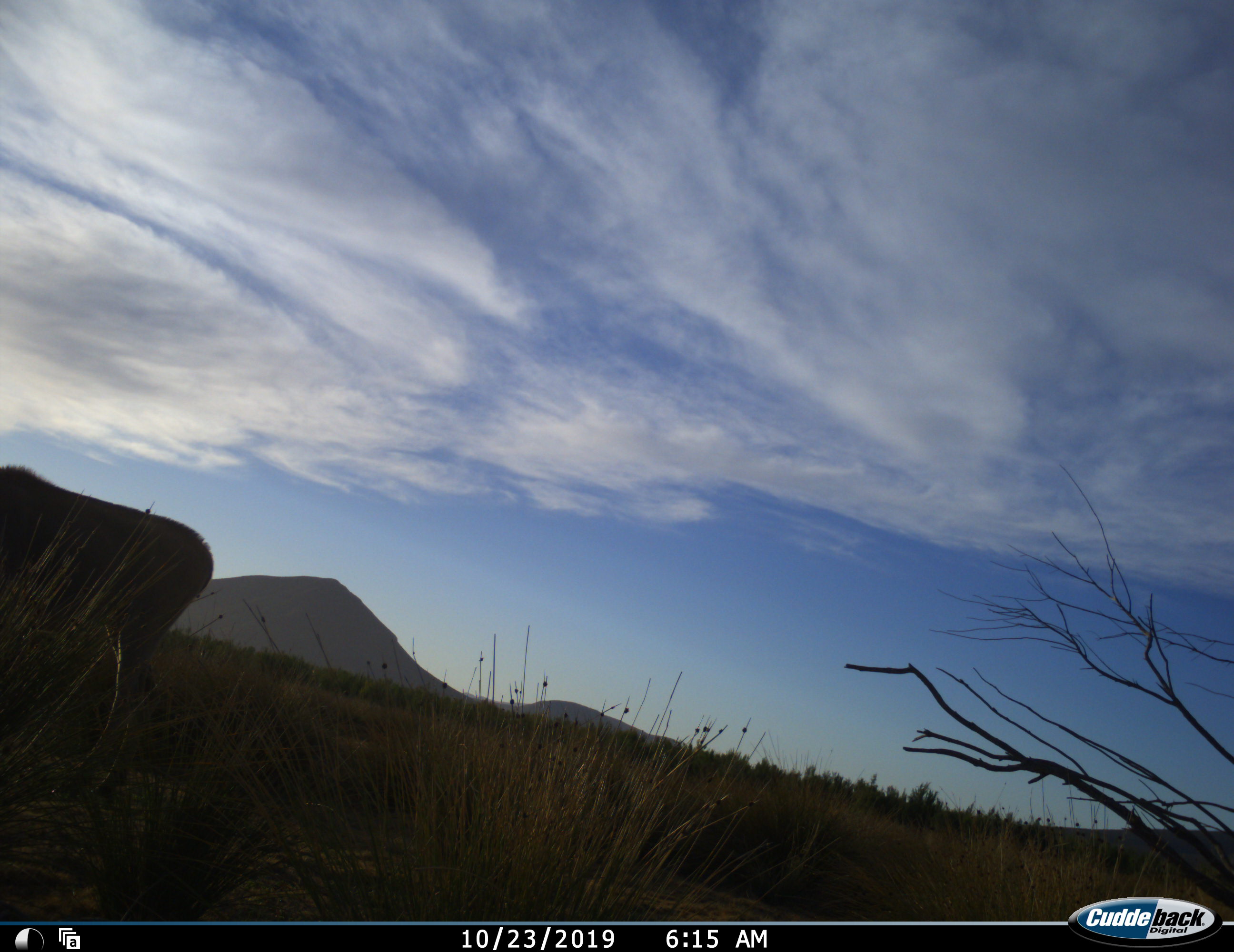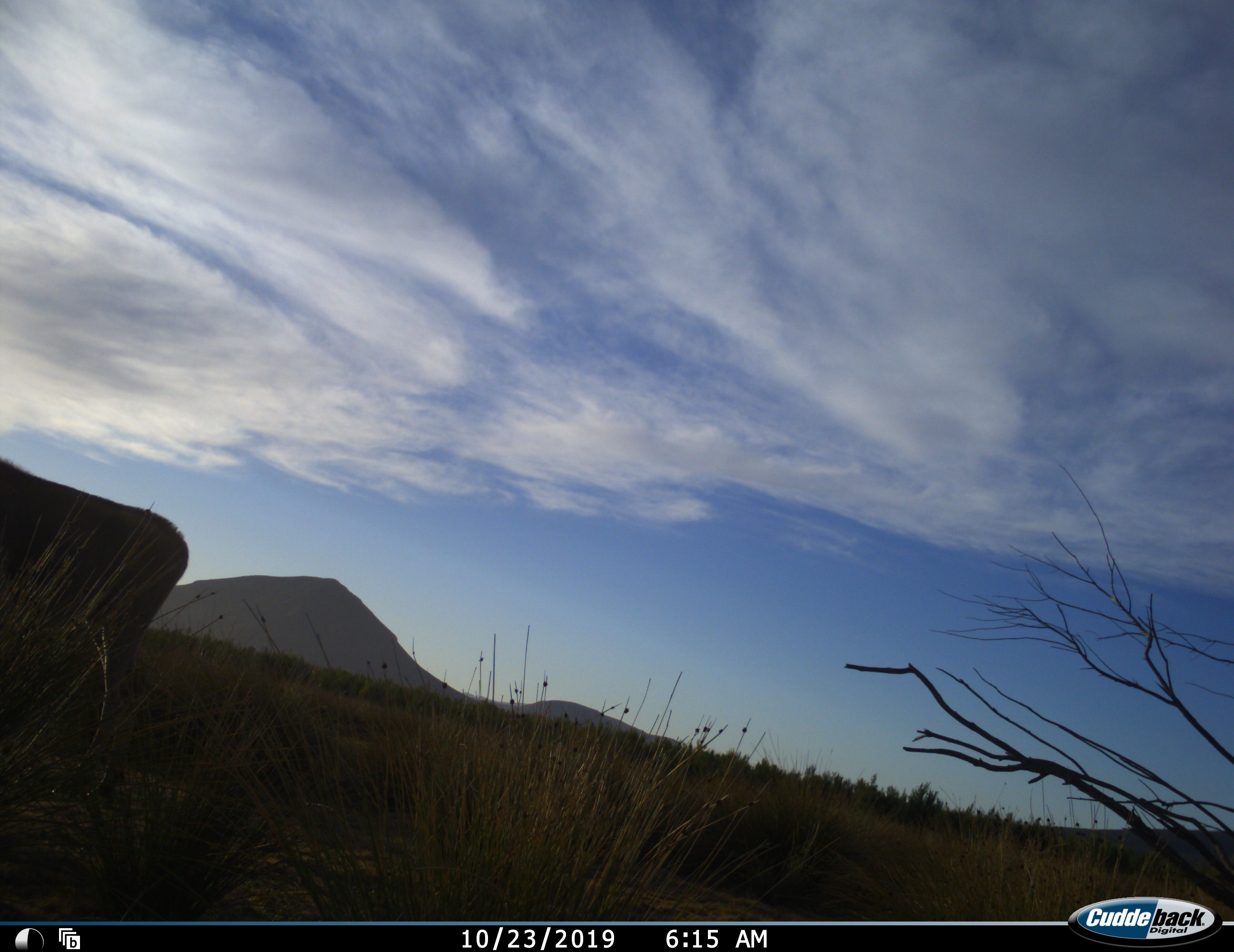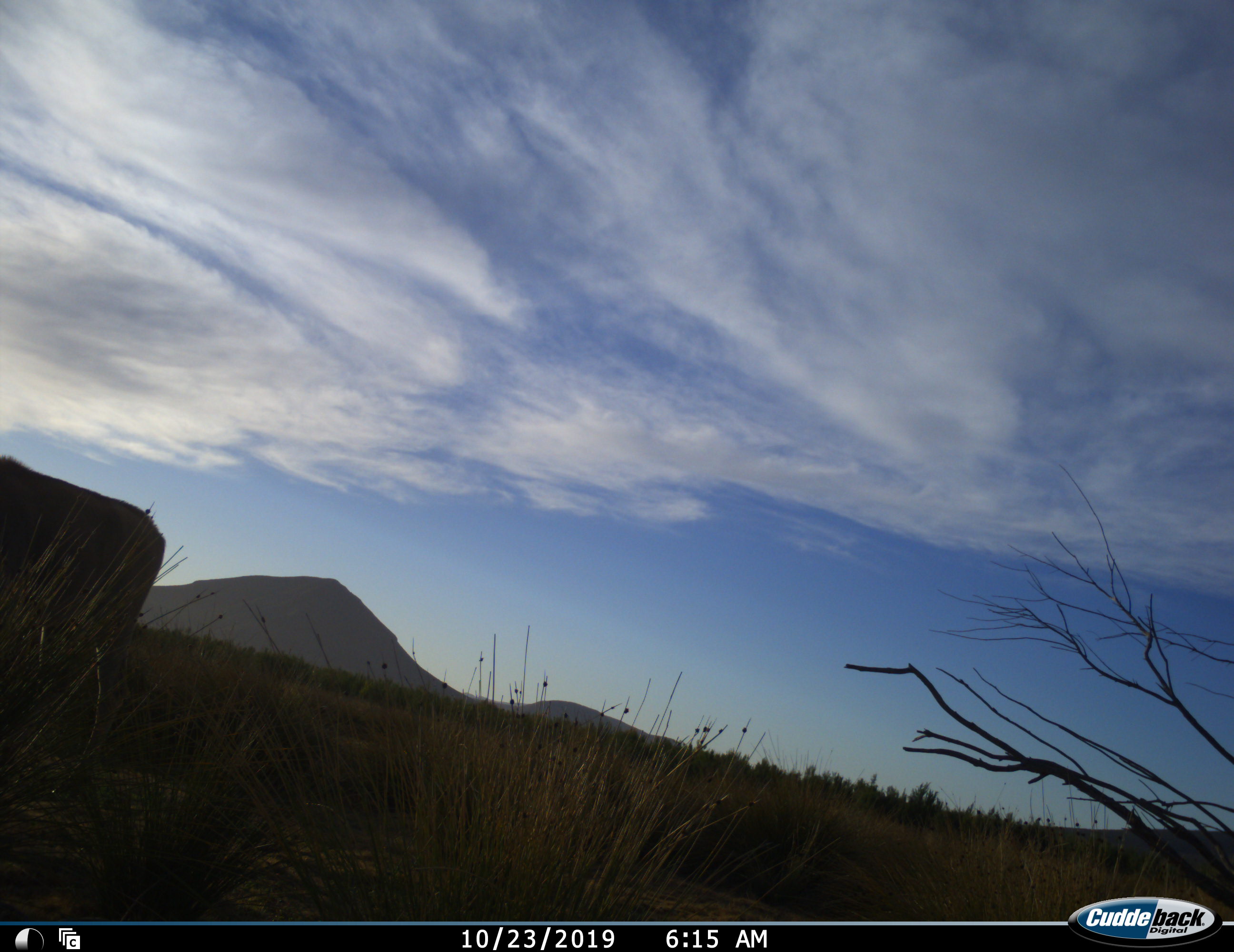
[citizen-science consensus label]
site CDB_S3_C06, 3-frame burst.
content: unidentified animal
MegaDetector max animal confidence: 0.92